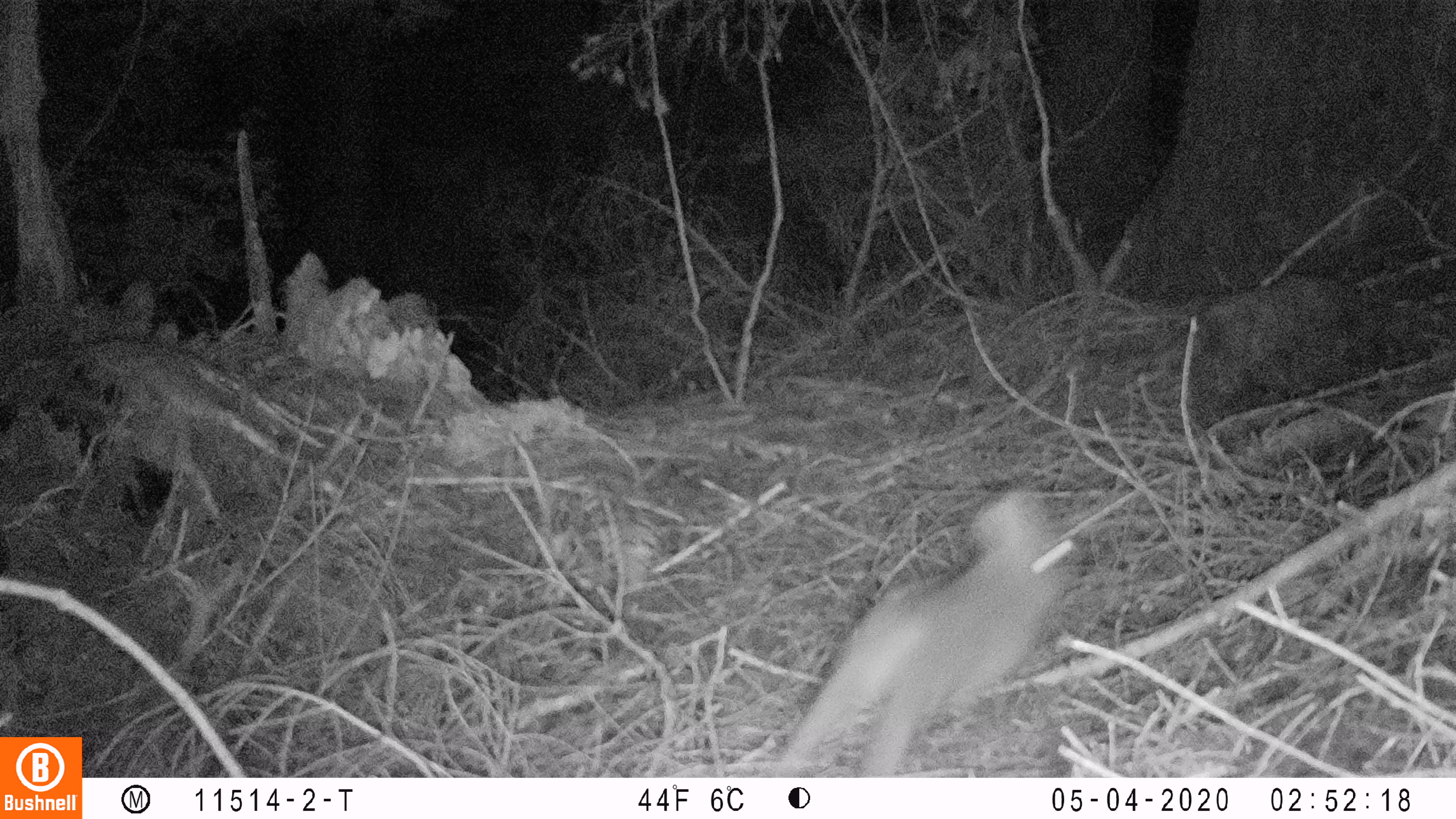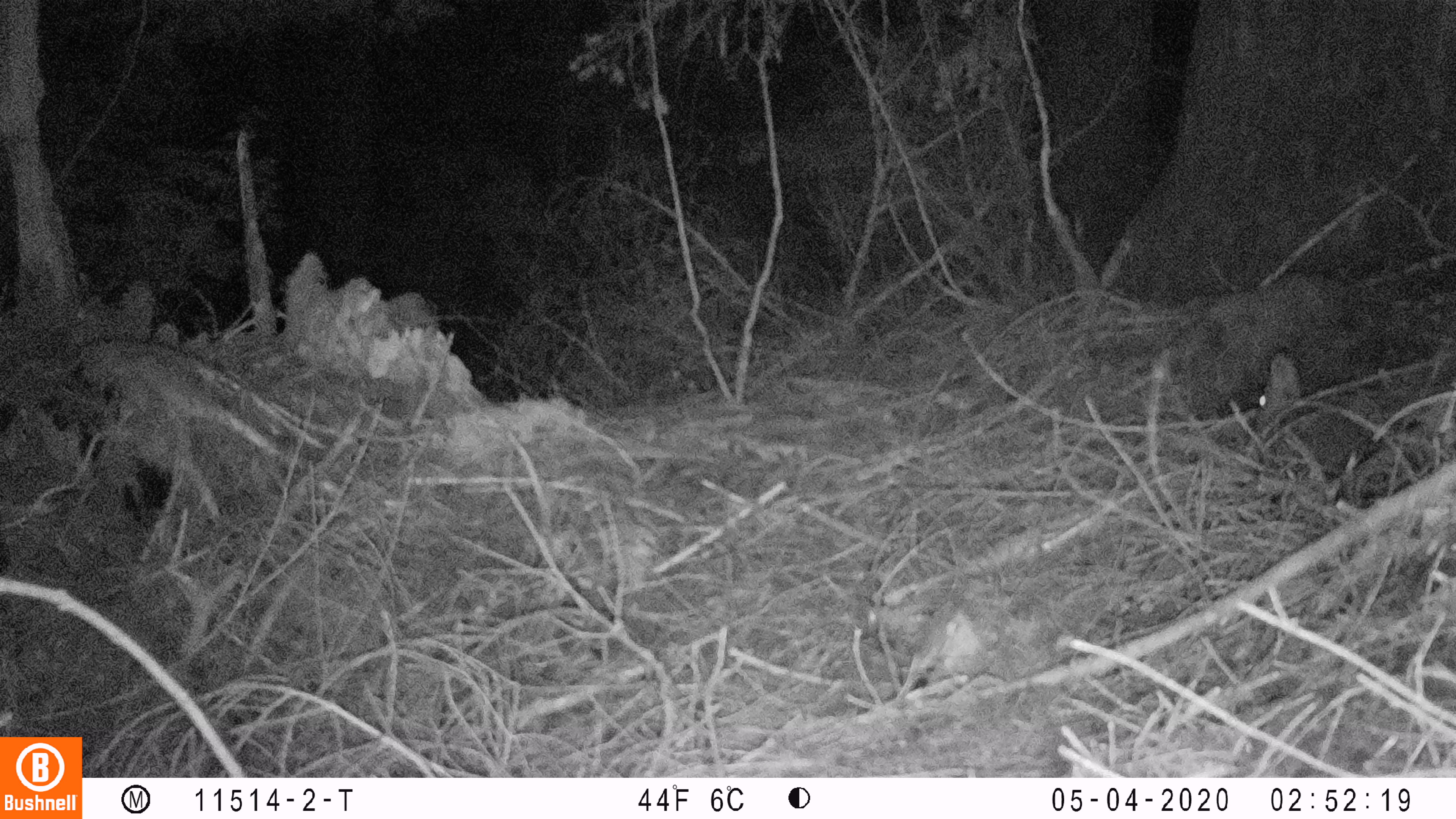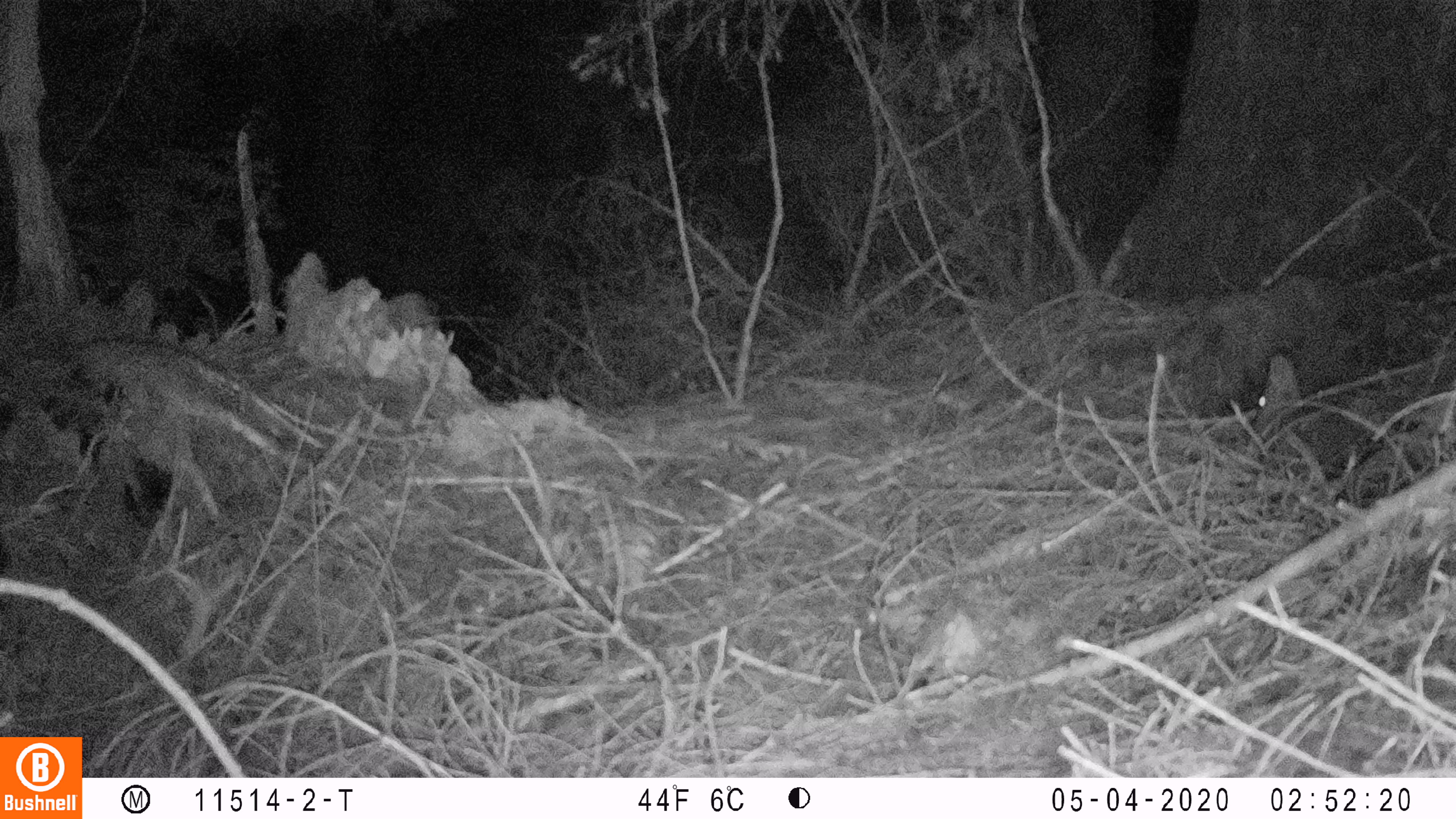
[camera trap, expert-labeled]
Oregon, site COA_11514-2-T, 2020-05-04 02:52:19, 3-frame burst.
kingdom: Animalia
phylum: Chordata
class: Mammalia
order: Lagomorpha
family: Leporidae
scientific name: Leporidae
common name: hares and rabbits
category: leporidae family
Leporidae family (hares and rabbits) (Leporidae).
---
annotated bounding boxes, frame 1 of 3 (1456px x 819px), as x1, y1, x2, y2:
leporidae family: 775, 487, 1081, 768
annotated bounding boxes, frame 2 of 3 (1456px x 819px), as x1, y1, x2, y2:
leporidae family: 1242, 349, 1373, 454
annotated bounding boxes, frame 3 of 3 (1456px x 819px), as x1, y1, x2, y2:
leporidae family: 1242, 354, 1346, 471